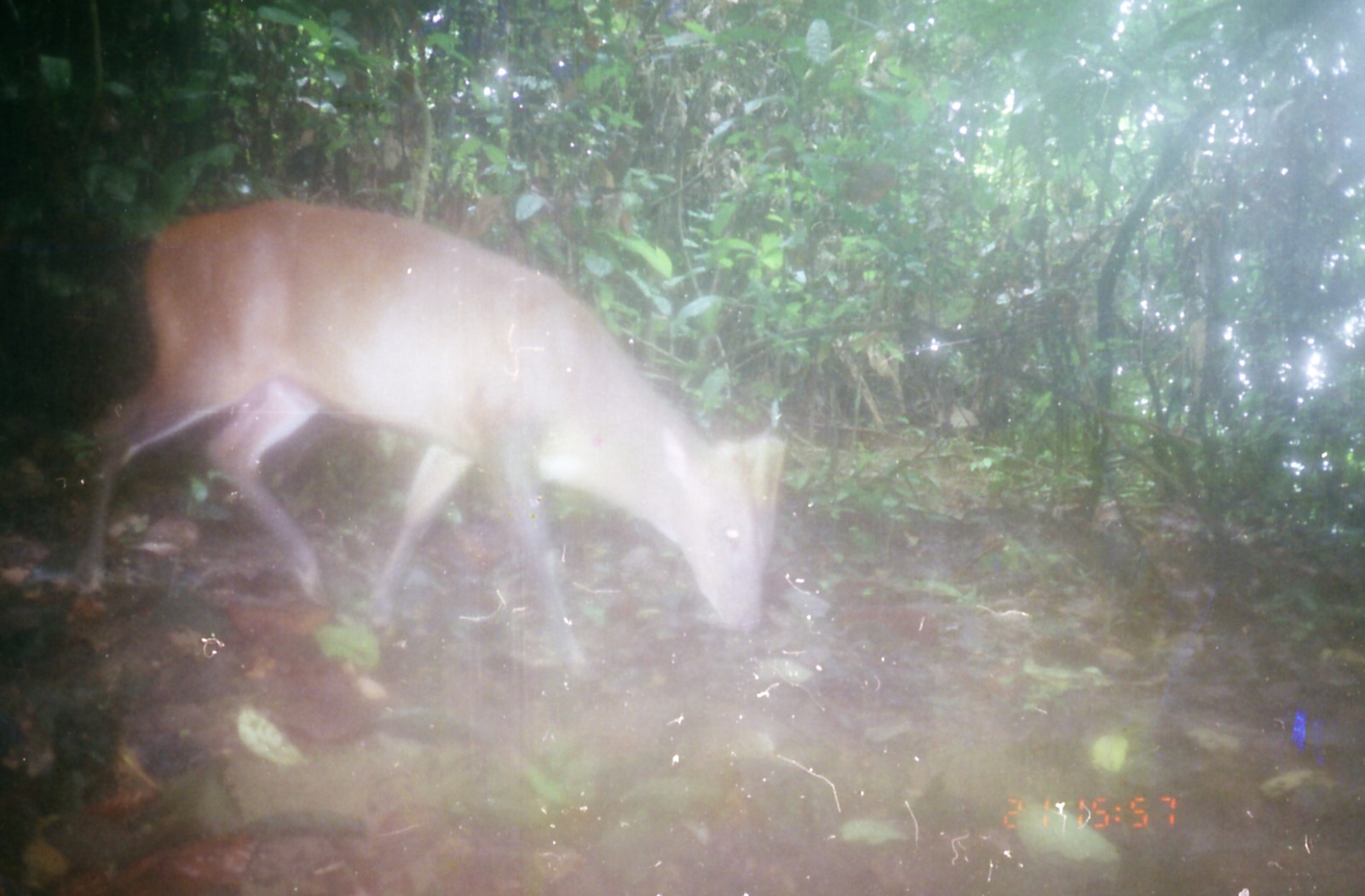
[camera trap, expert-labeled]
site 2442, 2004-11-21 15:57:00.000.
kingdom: Animalia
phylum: Chordata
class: Mammalia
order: Artiodactyla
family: Cervidae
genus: Muntiacus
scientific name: Muntiacus muntjak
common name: southern red muntjac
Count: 1.